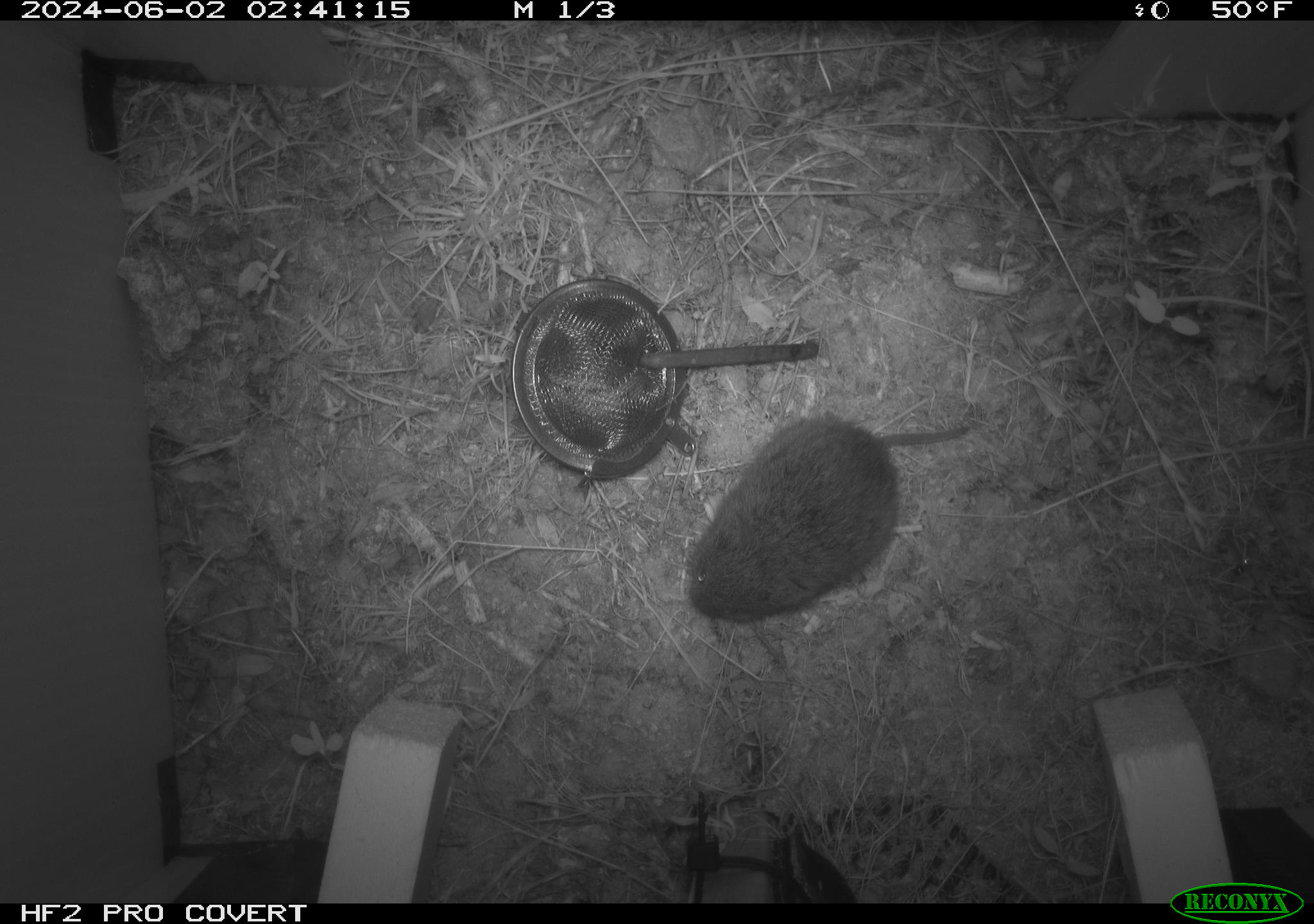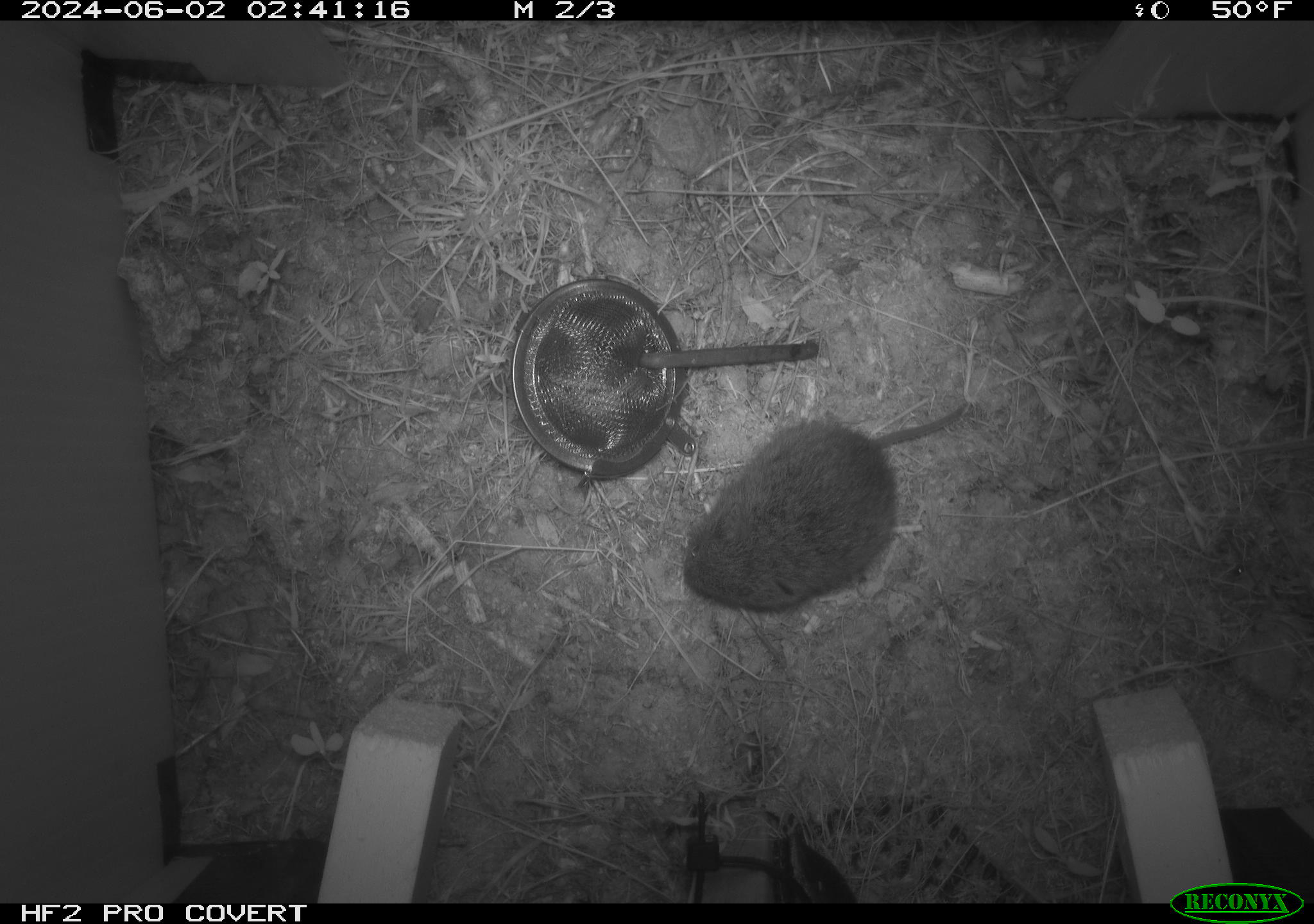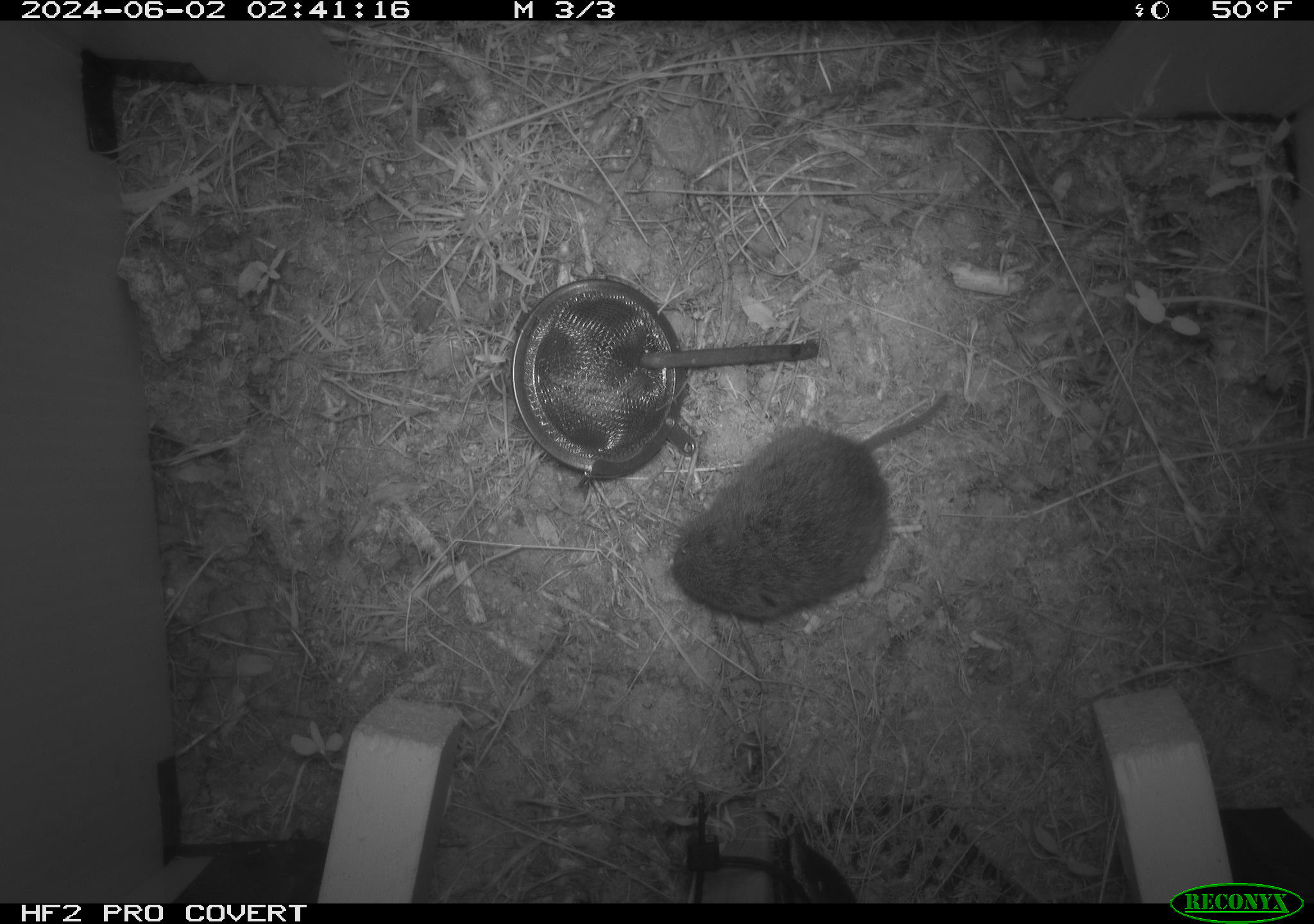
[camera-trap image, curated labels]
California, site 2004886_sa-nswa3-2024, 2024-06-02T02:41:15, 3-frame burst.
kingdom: Animalia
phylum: Chordata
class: Mammalia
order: Rodentia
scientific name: Rodentia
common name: rodent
Rodent (Rodentia).